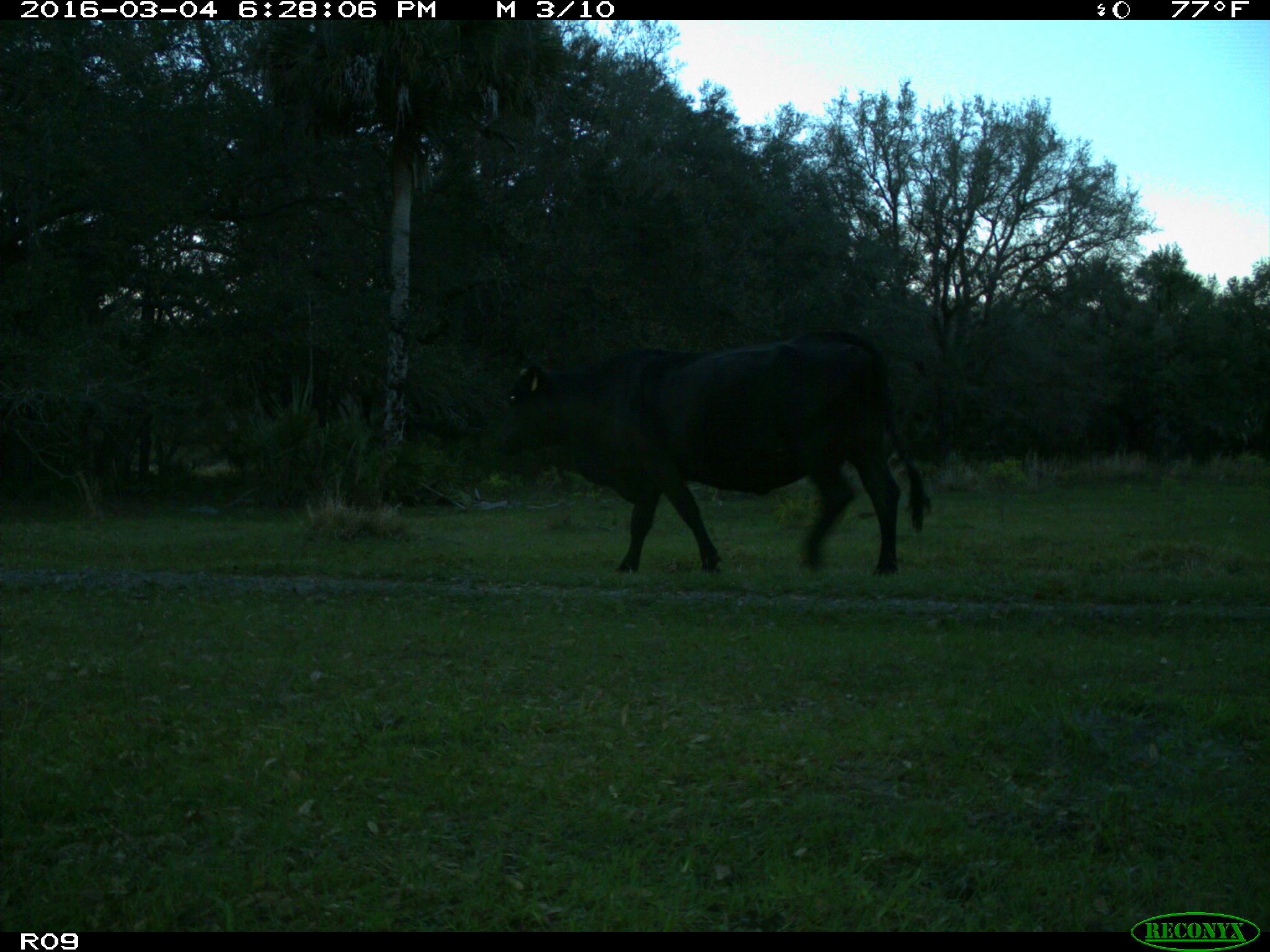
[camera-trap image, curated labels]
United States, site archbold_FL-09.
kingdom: Animalia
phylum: Chordata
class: Mammalia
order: Artiodactyla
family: Bovidae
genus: Bos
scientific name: Bos taurus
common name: domestic cow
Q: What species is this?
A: Bos taurus (domestic cow).